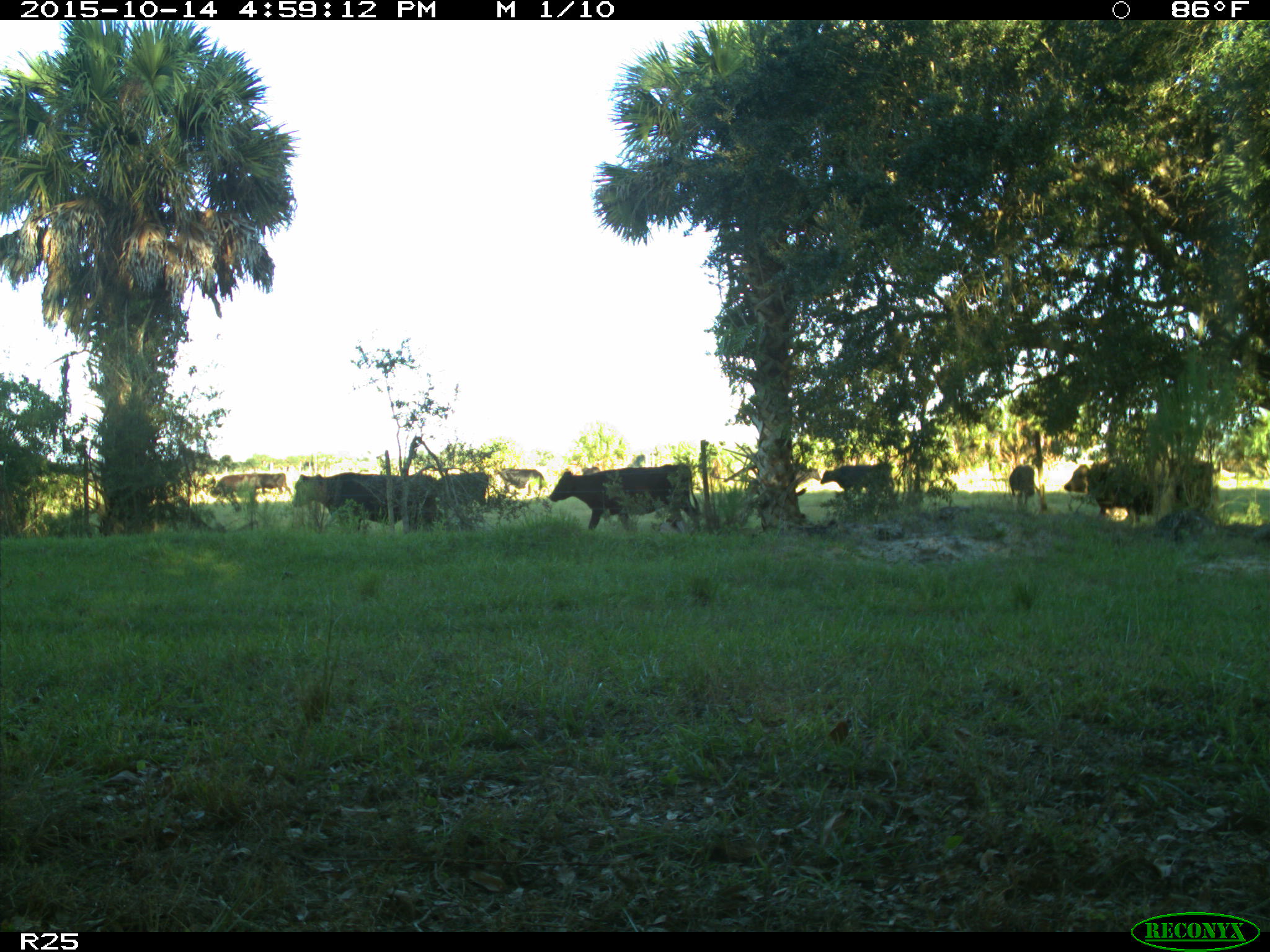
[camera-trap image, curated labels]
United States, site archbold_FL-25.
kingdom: Animalia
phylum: Chordata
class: Mammalia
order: Artiodactyla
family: Bovidae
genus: Bos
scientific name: Bos taurus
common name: domestic cow